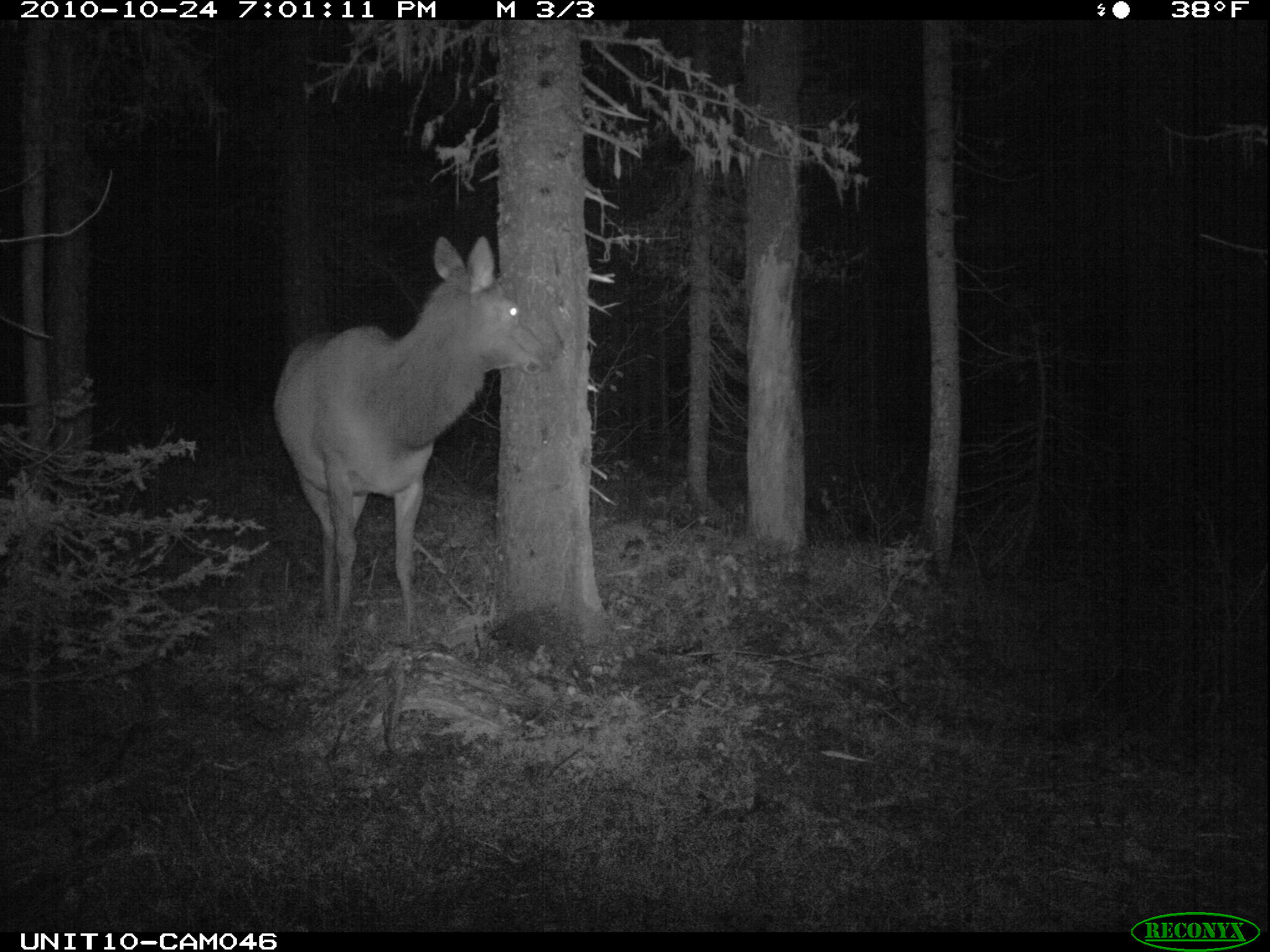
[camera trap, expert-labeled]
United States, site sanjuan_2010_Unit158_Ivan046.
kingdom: Animalia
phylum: Chordata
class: Mammalia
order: Artiodactyla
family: Cervidae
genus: Cervus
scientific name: Cervus elaphus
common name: red deer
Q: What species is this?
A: Cervus elaphus (red deer).